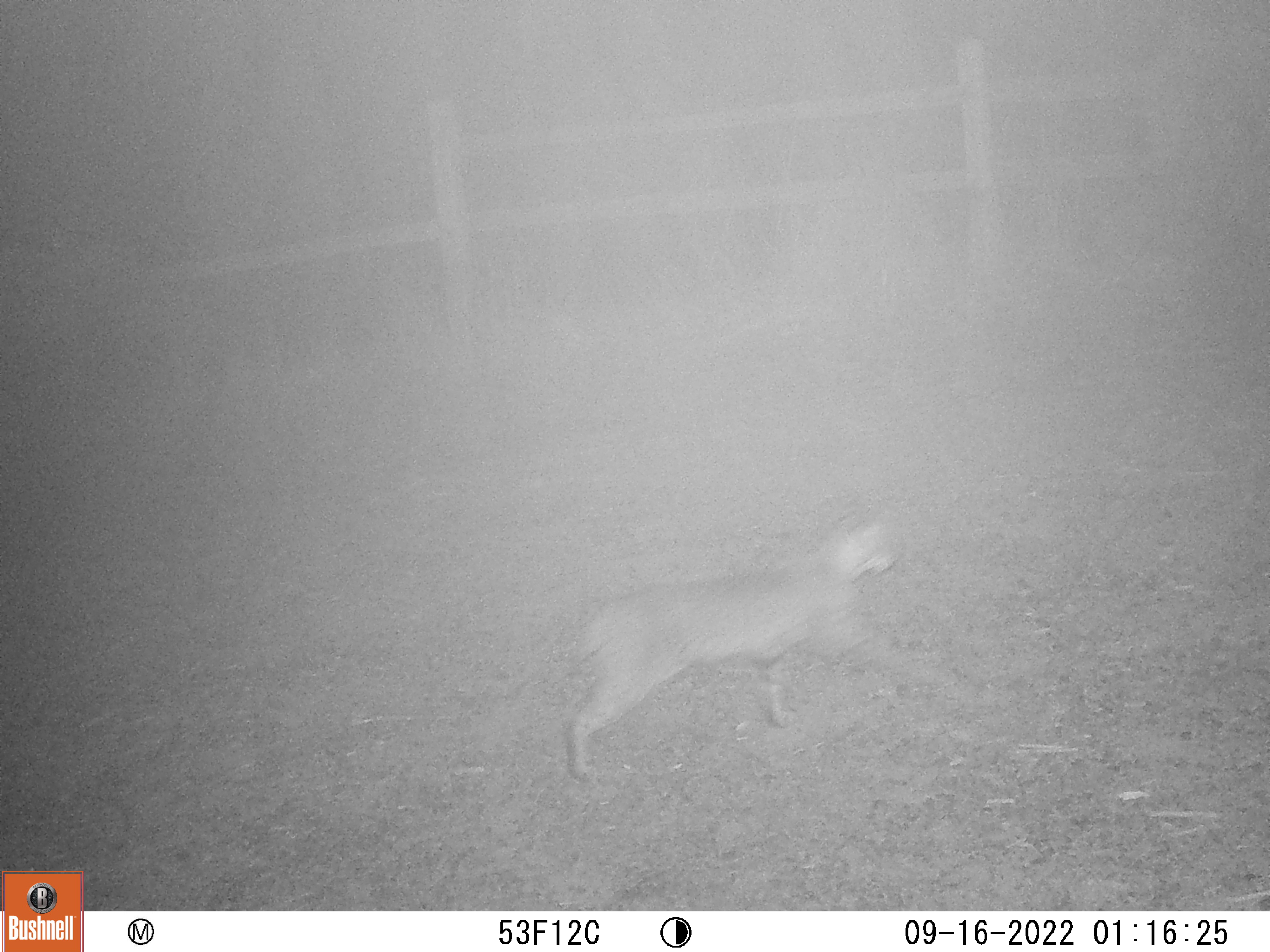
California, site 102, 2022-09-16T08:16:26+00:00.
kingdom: Animalia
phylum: Chordata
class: Mammalia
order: Carnivora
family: Felidae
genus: Lynx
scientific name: Lynx rufus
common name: bobcat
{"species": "bobcat (Lynx rufus)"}